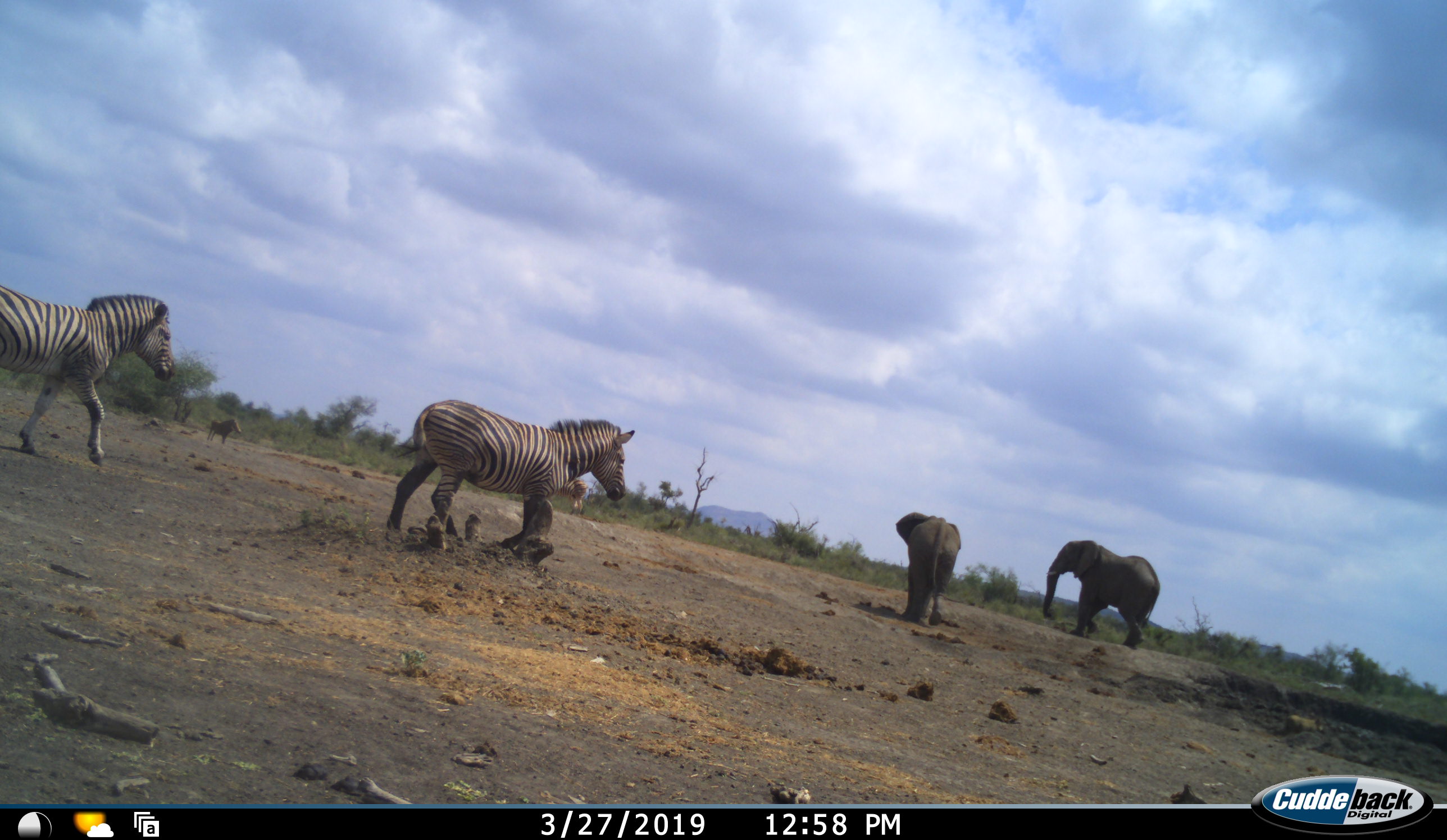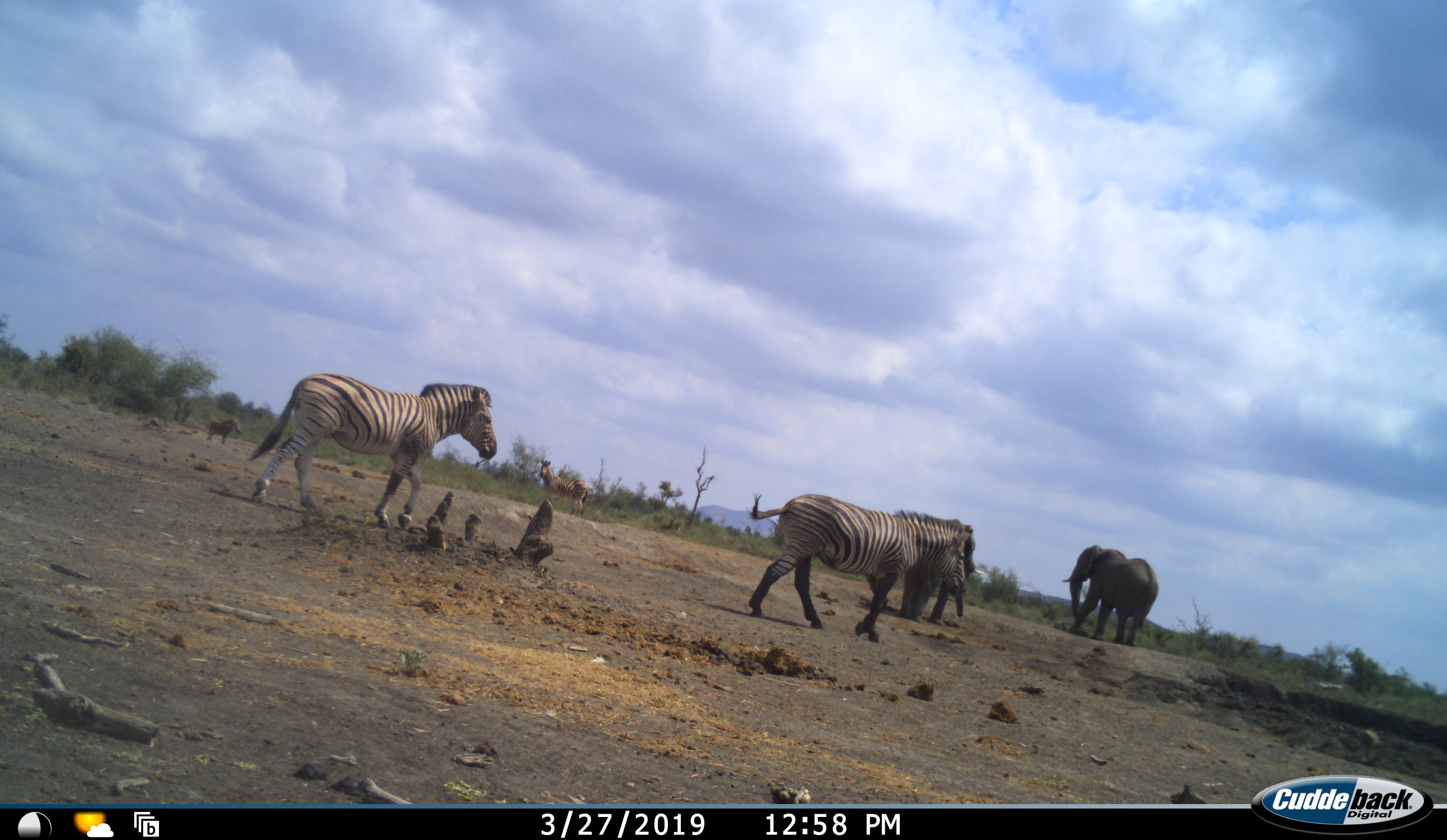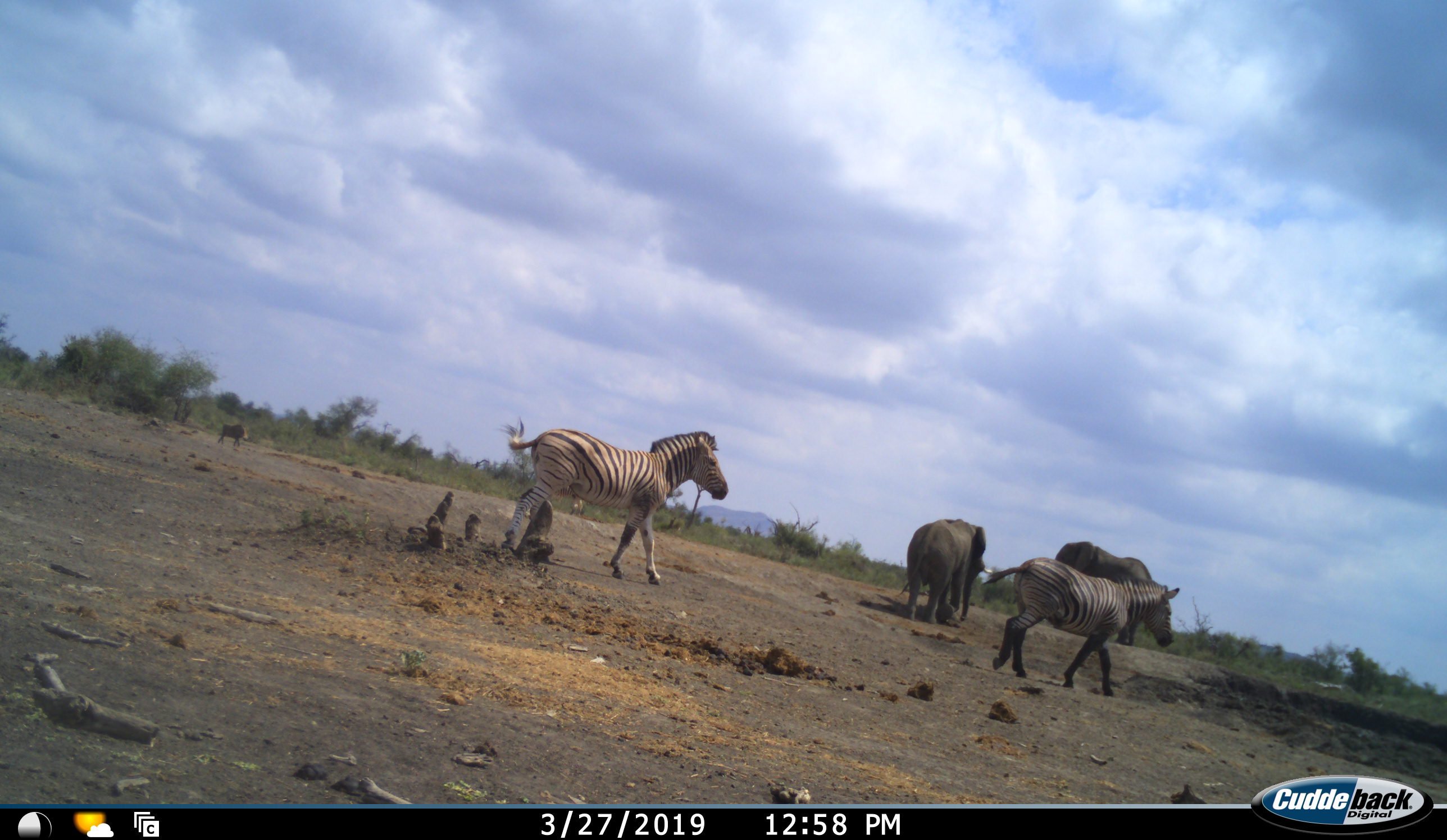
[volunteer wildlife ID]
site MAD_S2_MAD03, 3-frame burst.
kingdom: Animalia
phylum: Chordata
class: Mammalia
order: Proboscidea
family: Elephantidae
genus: Loxodonta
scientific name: Loxodonta africana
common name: african bush elephant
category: elephant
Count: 2.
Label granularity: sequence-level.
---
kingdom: Animalia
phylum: Chordata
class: Mammalia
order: Artiodactyla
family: Suidae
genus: Phacochoerus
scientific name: Phacochoerus africanus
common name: warthog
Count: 1.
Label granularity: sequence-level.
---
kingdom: Animalia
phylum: Chordata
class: Mammalia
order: Perissodactyla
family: Equidae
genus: Equus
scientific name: Equus quagga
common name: plains zebra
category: zebraplains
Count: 3.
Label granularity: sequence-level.